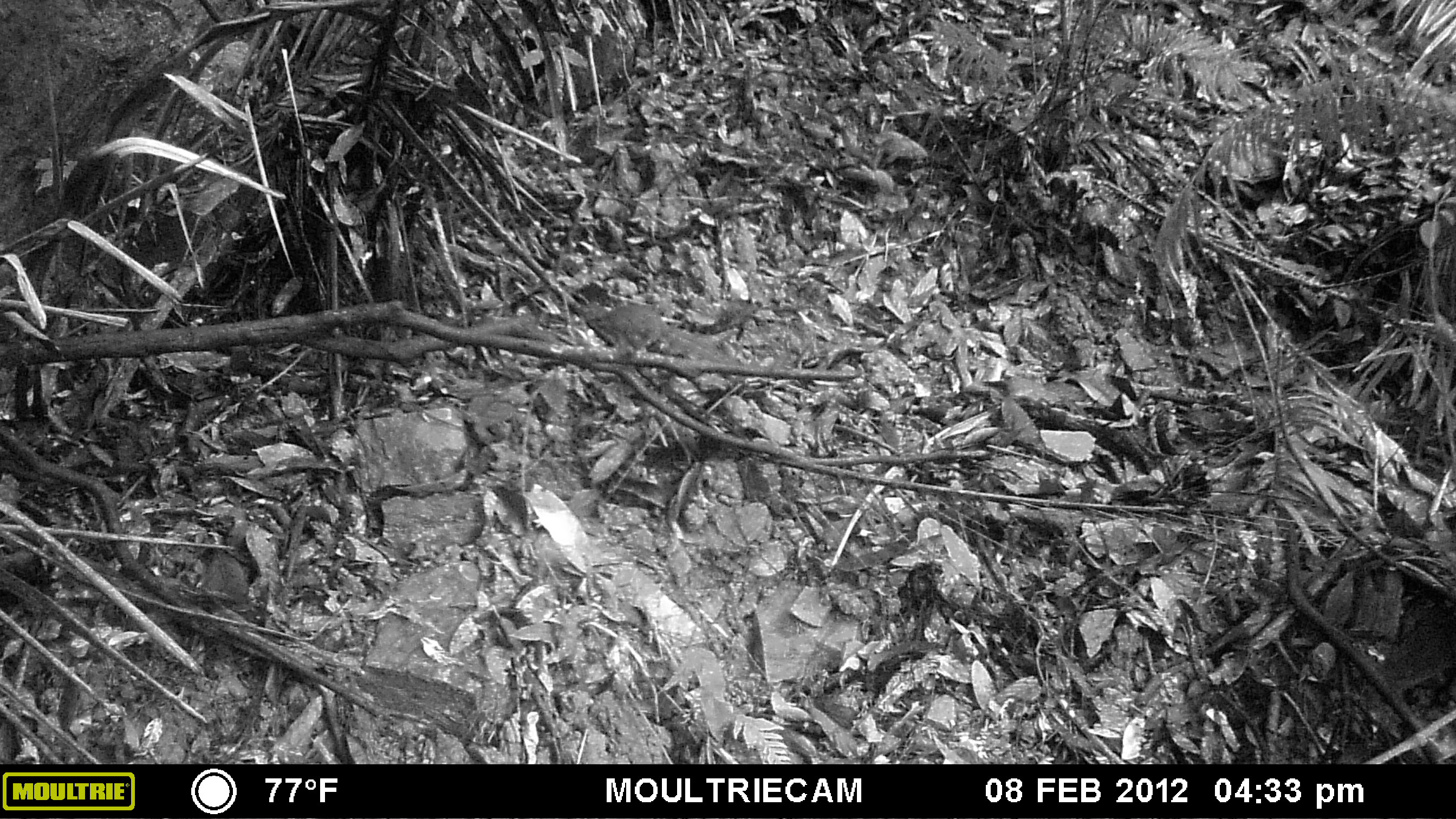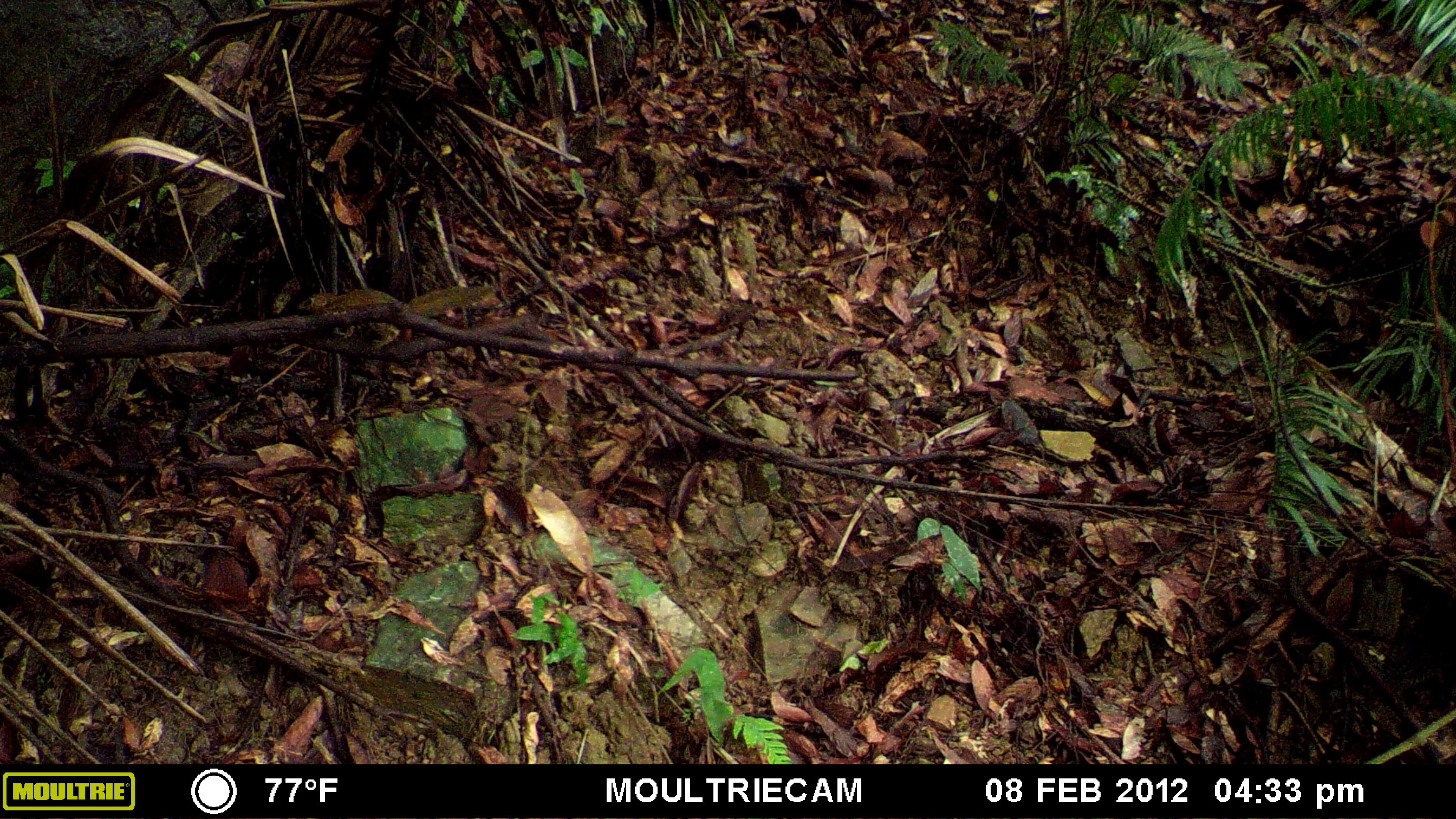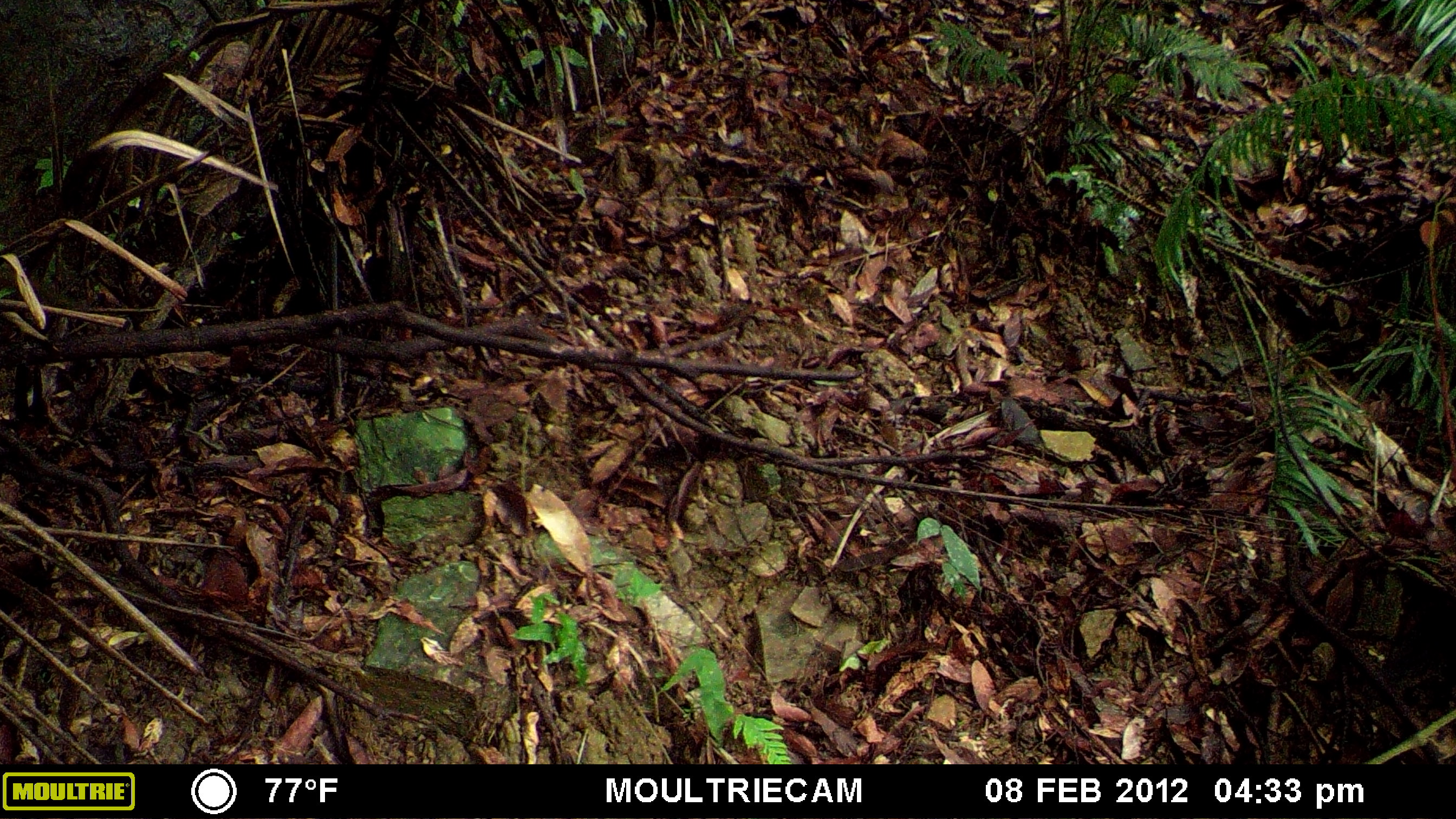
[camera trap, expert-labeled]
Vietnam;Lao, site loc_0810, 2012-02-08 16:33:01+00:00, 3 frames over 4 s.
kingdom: Animalia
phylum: Chordata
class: Mammalia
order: Scandentia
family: Tupaiidae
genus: Tupaia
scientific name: Tupaia belangeri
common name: northern treeshrew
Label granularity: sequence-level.